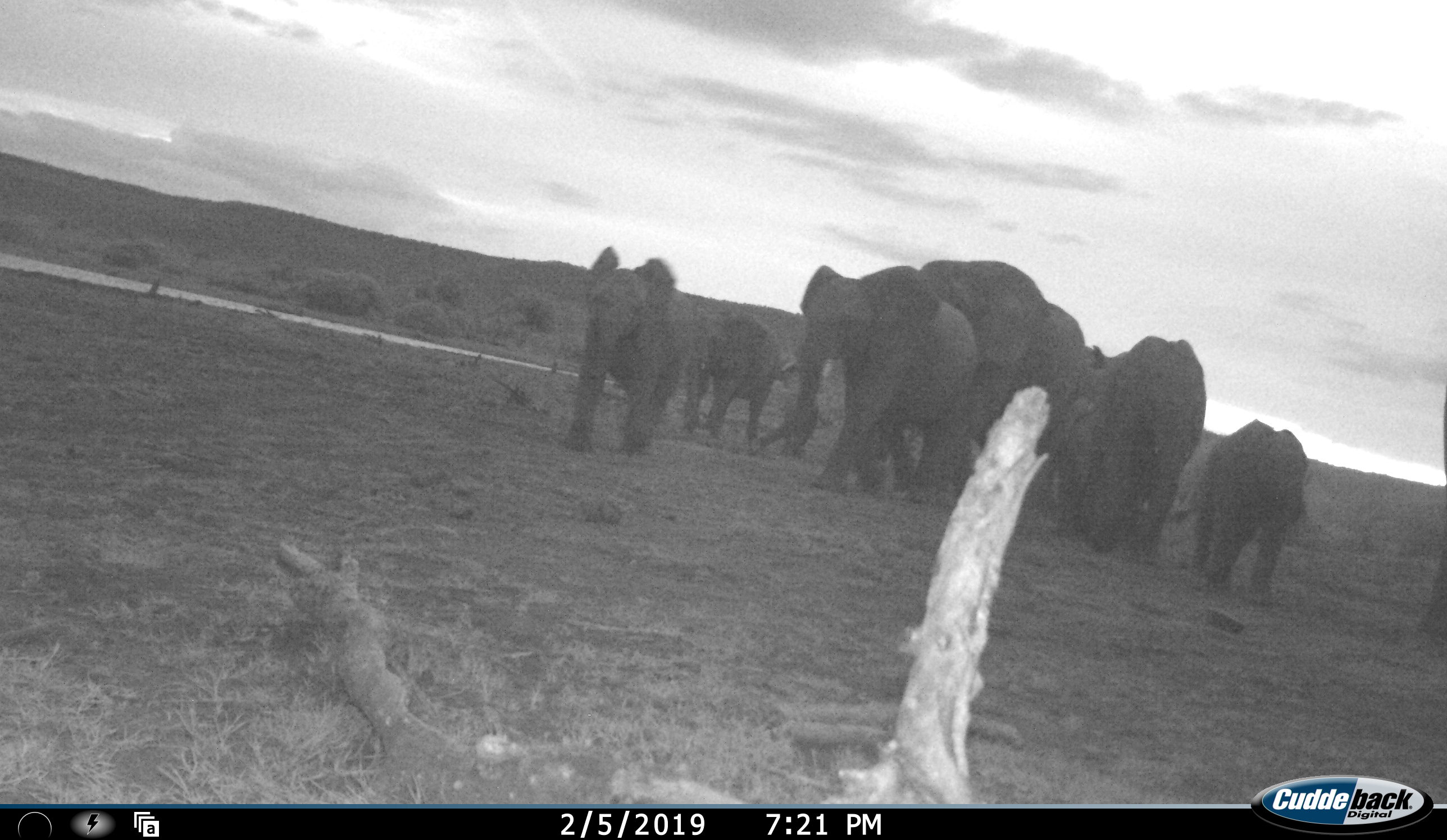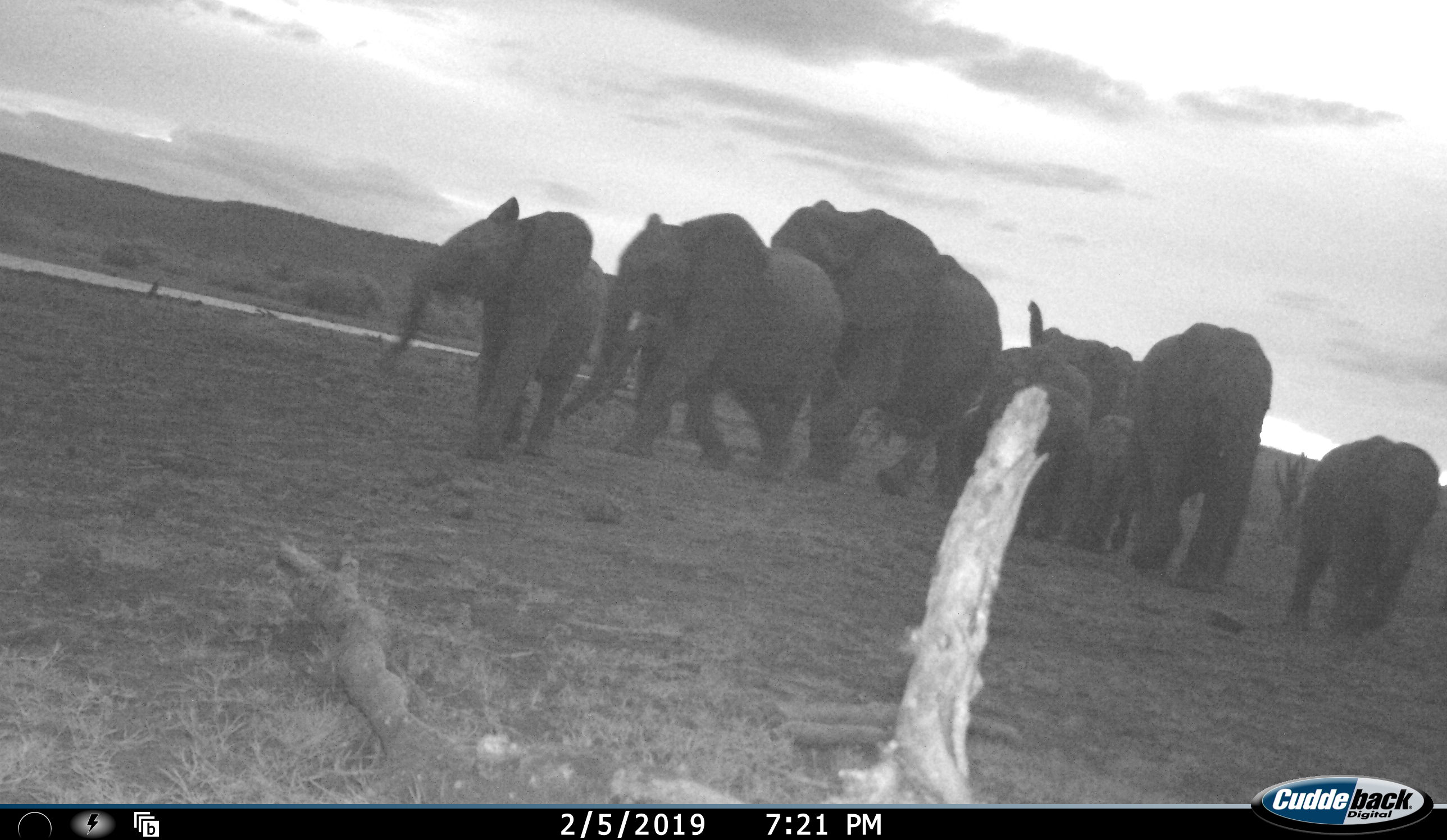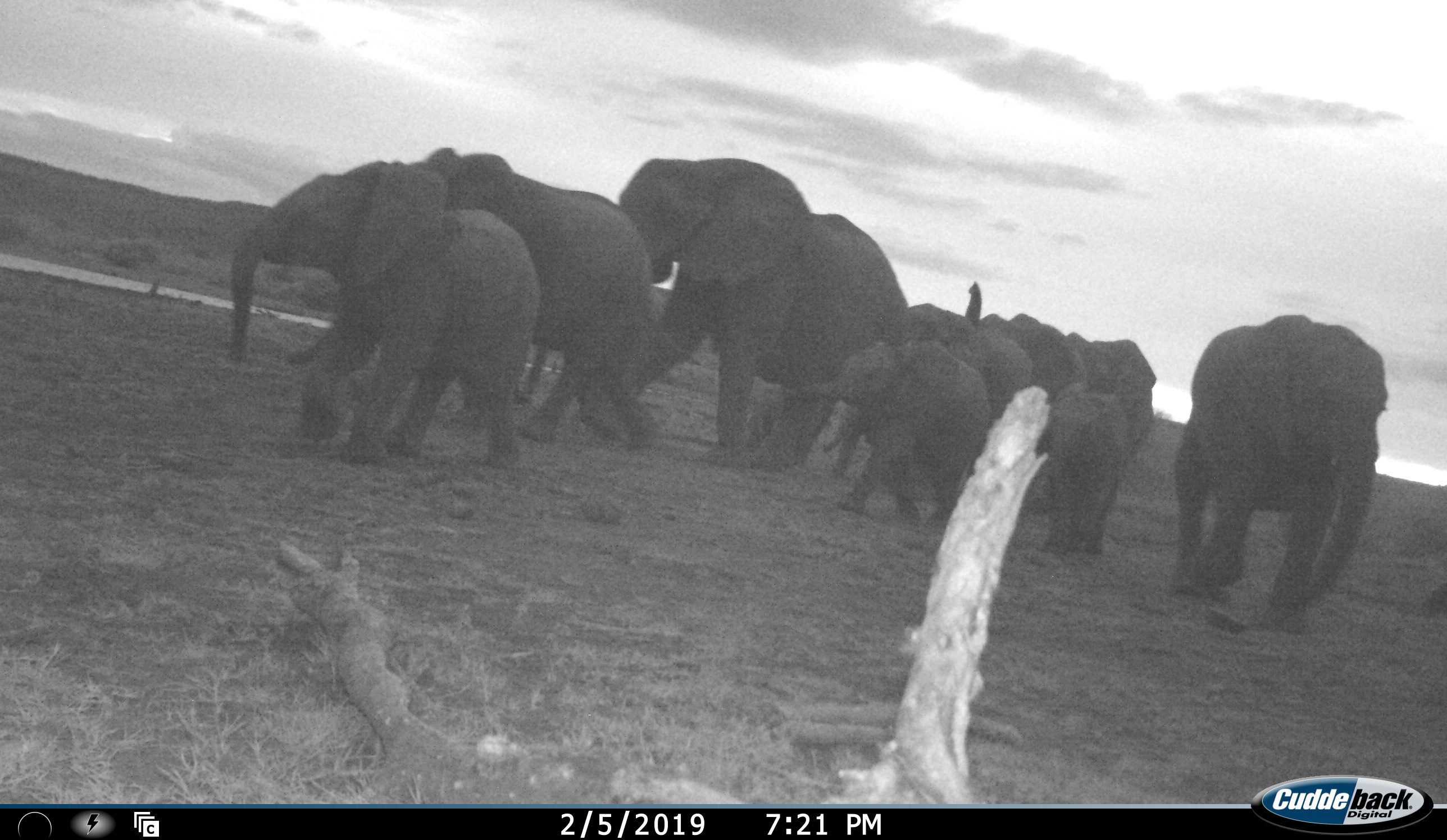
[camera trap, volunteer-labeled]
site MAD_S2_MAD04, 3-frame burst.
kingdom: Animalia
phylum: Chordata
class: Mammalia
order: Proboscidea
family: Elephantidae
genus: Loxodonta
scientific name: Loxodonta africana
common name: african bush elephant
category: elephant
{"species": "elephant (african bush elephant) (Loxodonta africana)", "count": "9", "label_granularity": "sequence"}